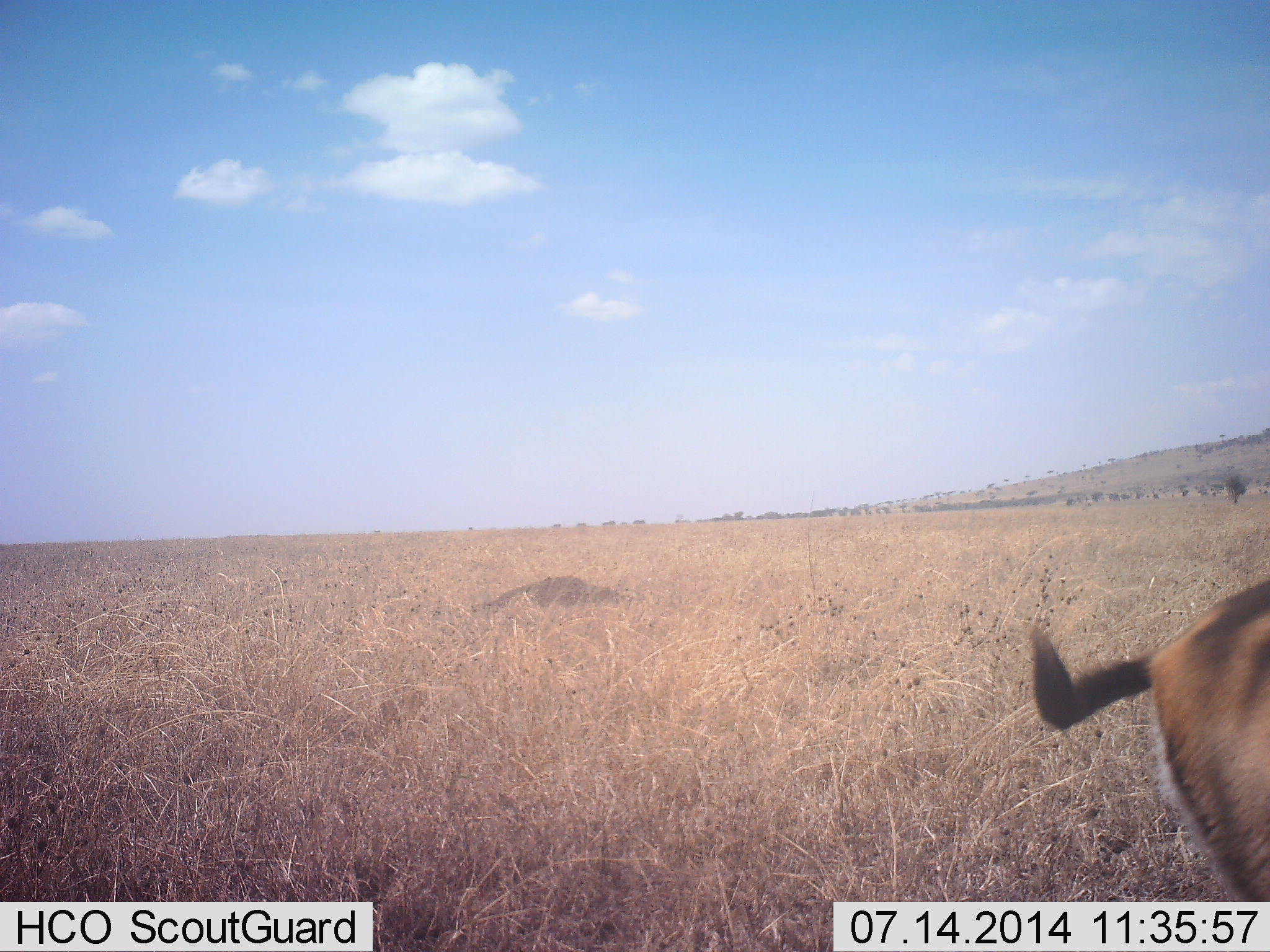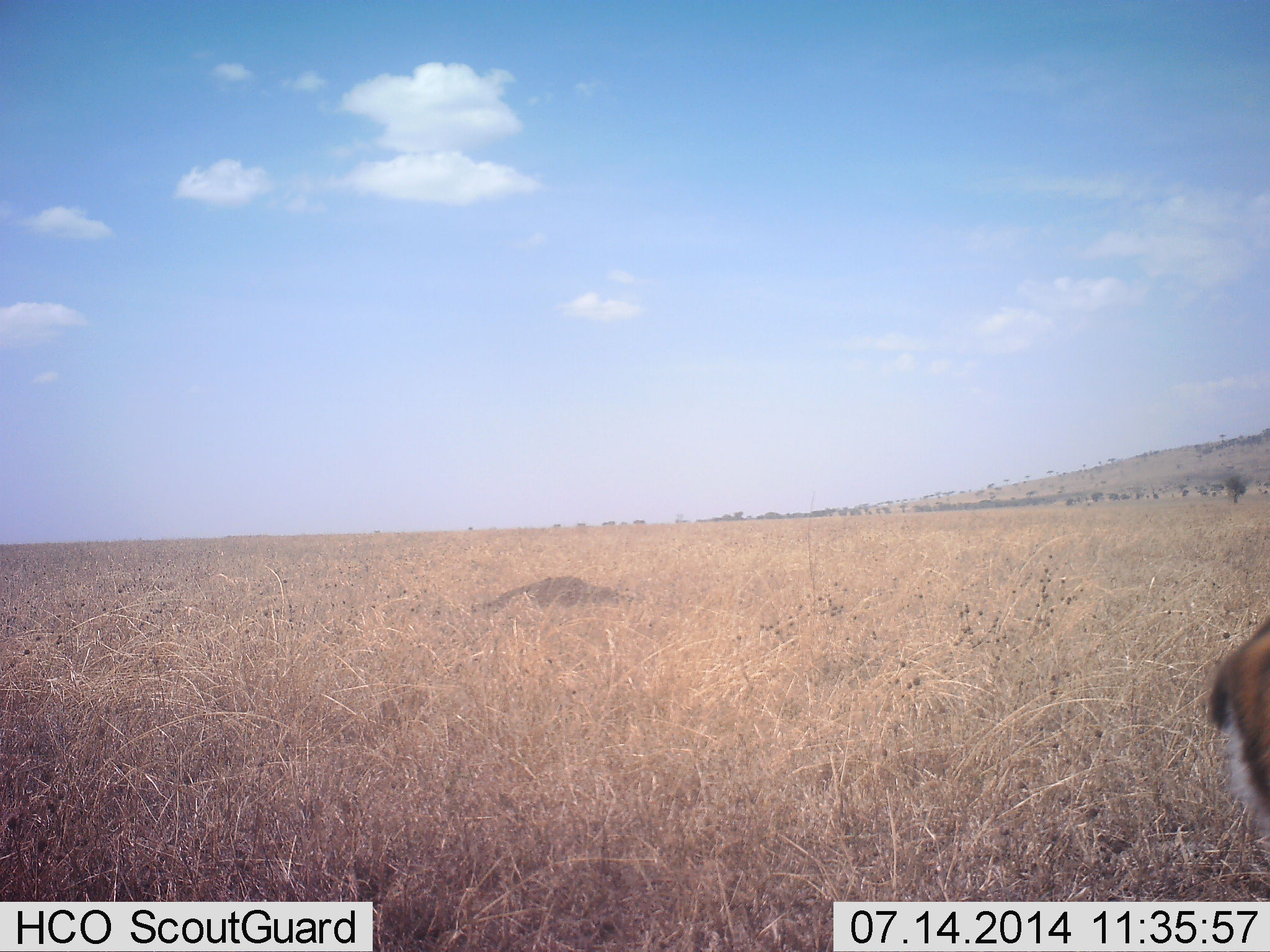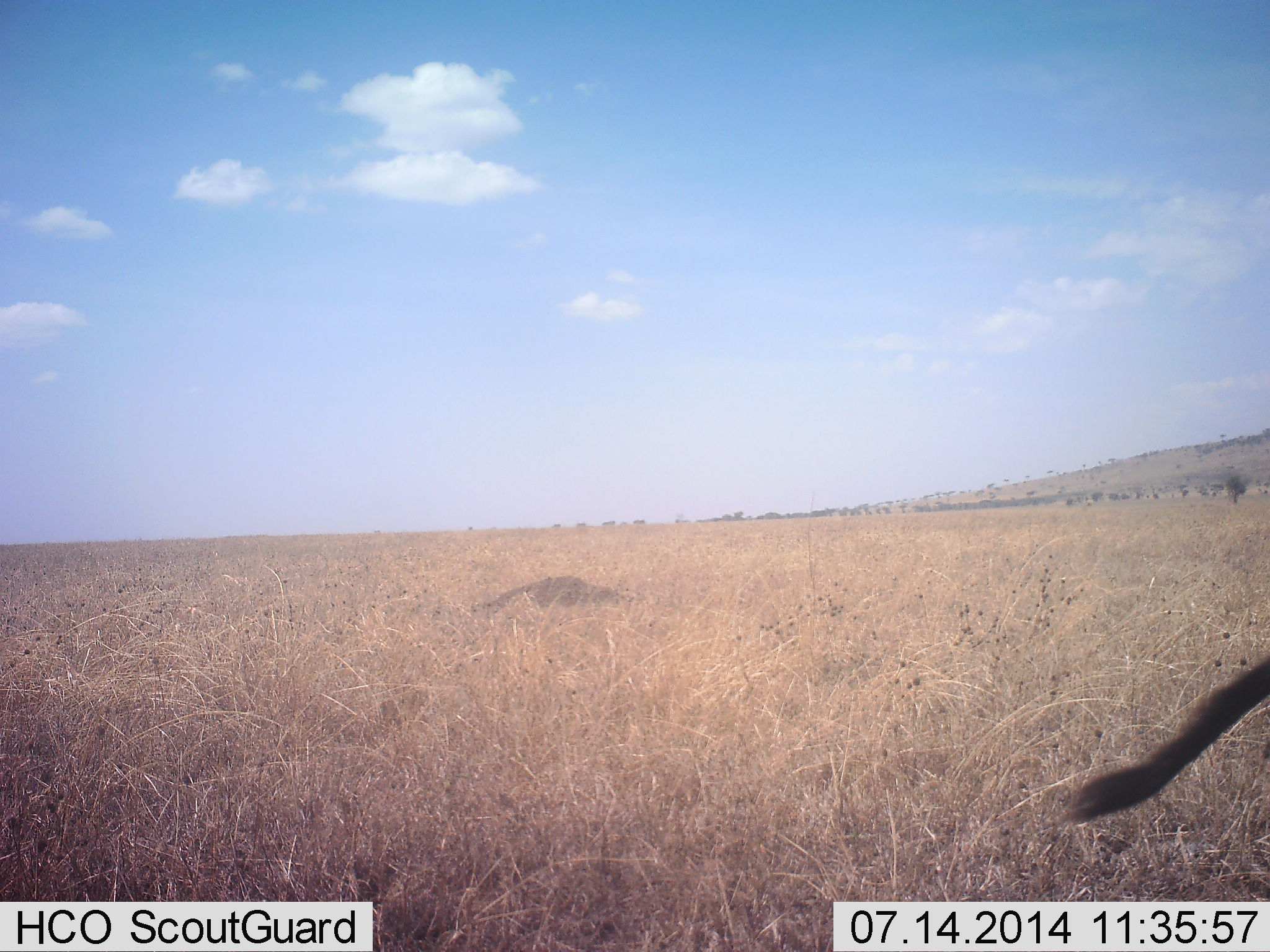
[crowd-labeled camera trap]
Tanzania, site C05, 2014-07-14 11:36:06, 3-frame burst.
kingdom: Animalia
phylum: Chordata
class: Mammalia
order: Artiodactyla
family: Bovidae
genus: Eudorcas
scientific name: Eudorcas thomsonii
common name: thomson's gazelle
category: gazellethomsons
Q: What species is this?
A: Gazellethomsons (thomson's gazelle) (Eudorcas thomsonii).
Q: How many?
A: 1.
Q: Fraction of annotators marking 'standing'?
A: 80%.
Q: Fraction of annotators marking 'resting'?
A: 0%.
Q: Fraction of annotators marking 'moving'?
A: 20%.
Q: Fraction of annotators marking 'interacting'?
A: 0%.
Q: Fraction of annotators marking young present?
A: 0%.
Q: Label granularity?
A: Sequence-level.